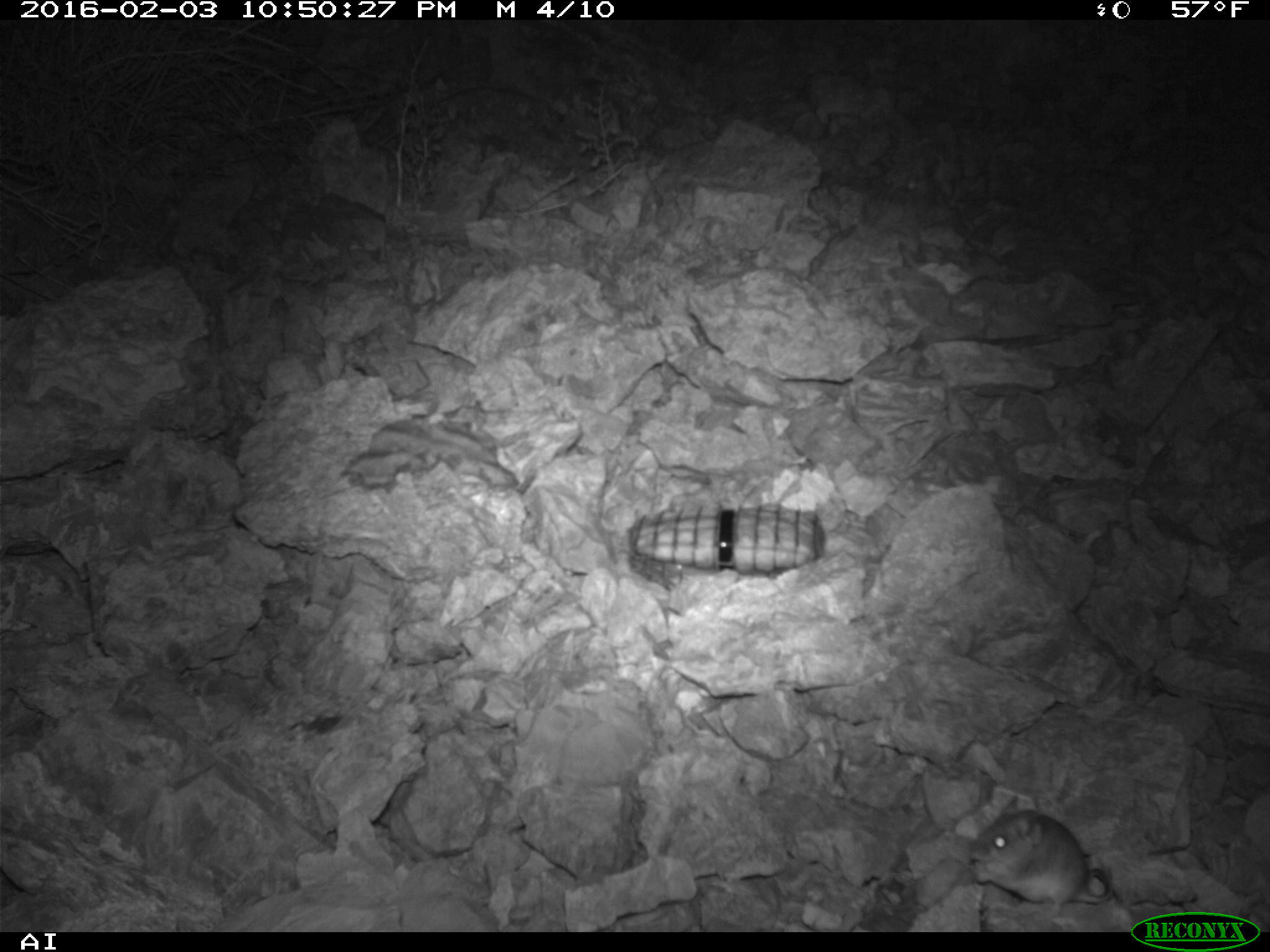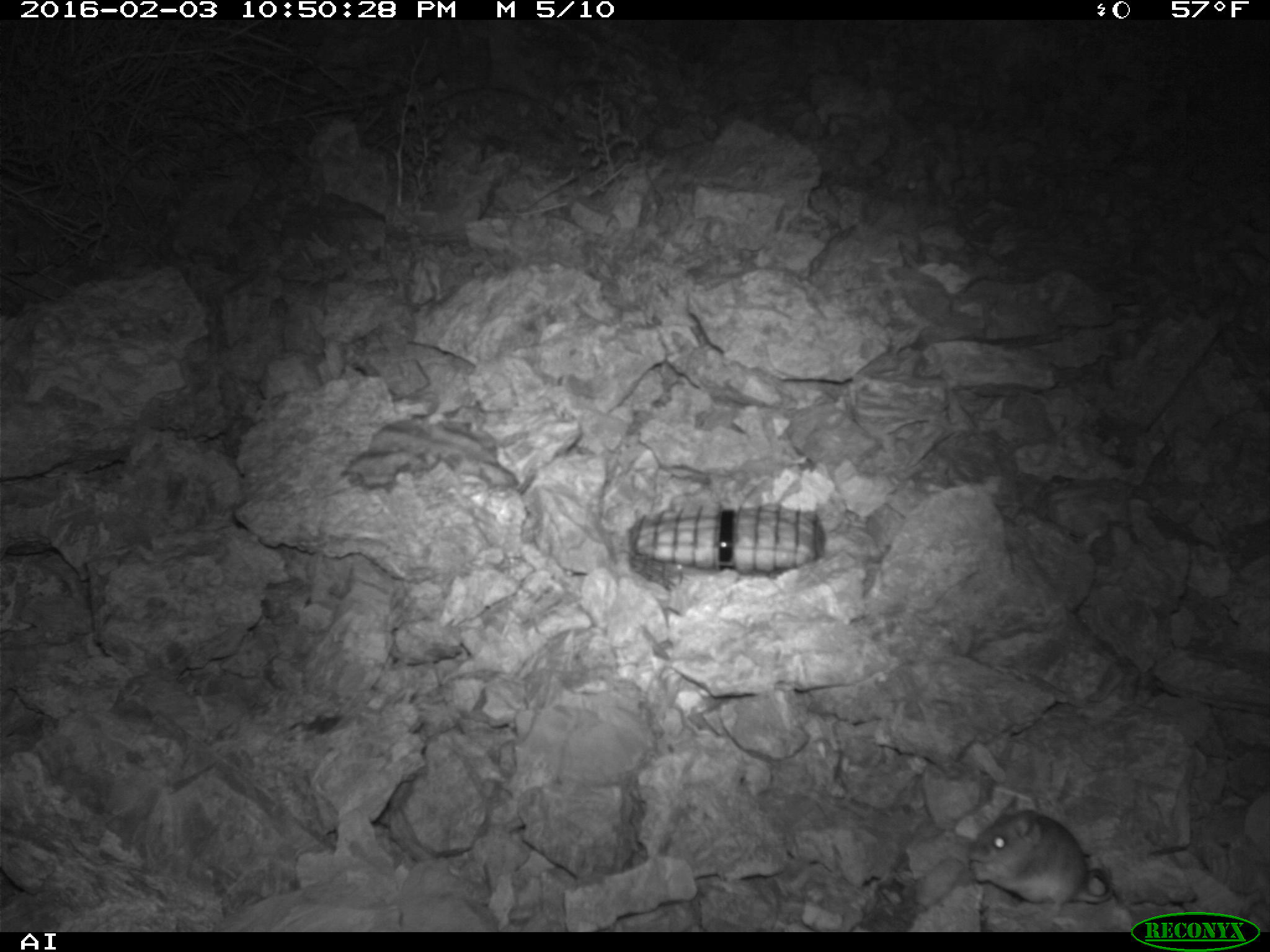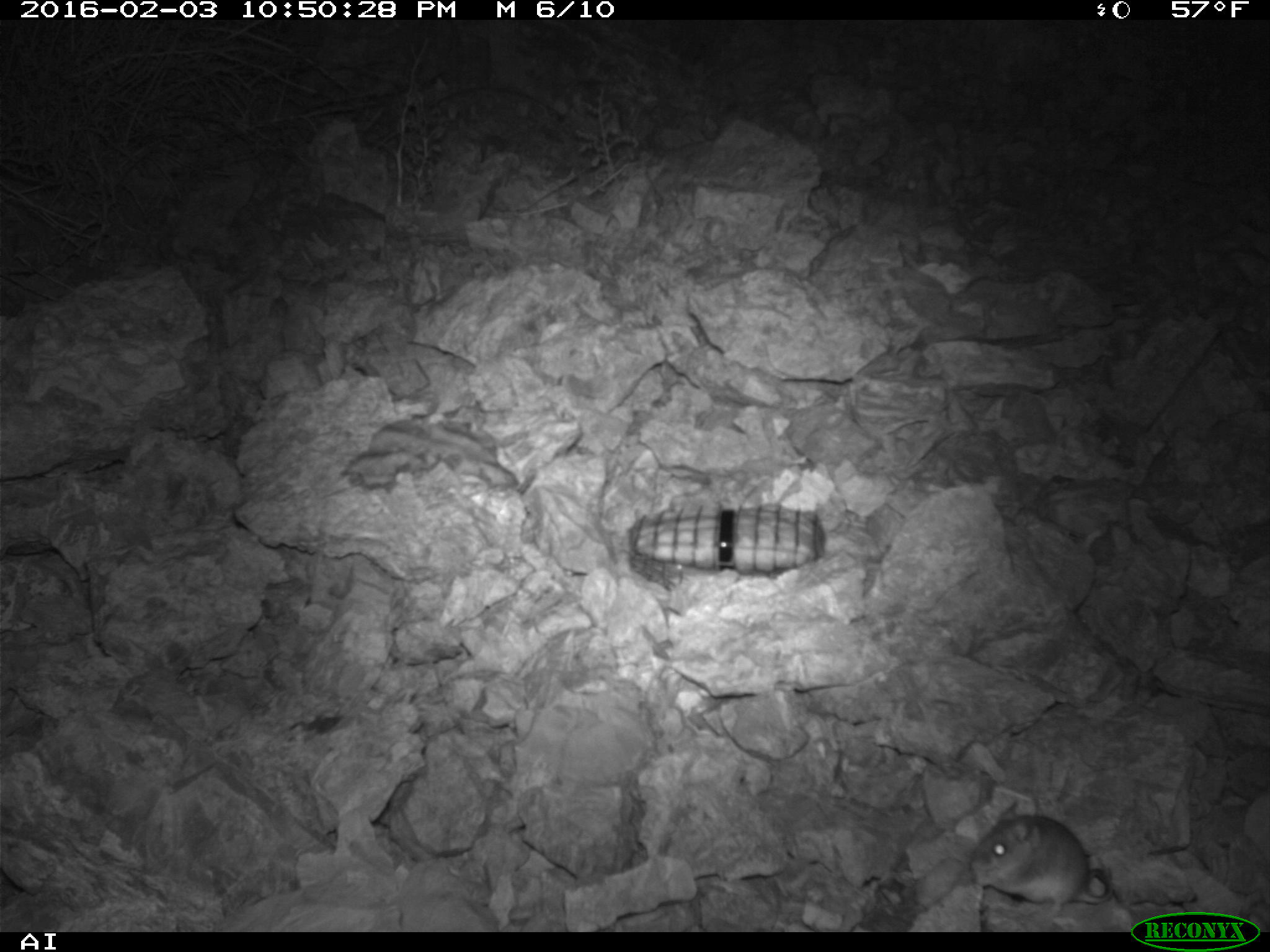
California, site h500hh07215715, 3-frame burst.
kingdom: Animalia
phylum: Chordata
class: Mammalia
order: Rodentia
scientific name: Rodentia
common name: rodent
Rodent (Rodentia).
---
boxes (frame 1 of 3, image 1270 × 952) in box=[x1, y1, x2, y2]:
rodent: box=[968, 794, 1113, 922]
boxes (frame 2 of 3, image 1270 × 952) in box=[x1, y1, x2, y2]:
rodent: box=[962, 793, 1114, 912]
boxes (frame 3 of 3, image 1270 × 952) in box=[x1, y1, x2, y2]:
rodent: box=[972, 797, 1113, 920]